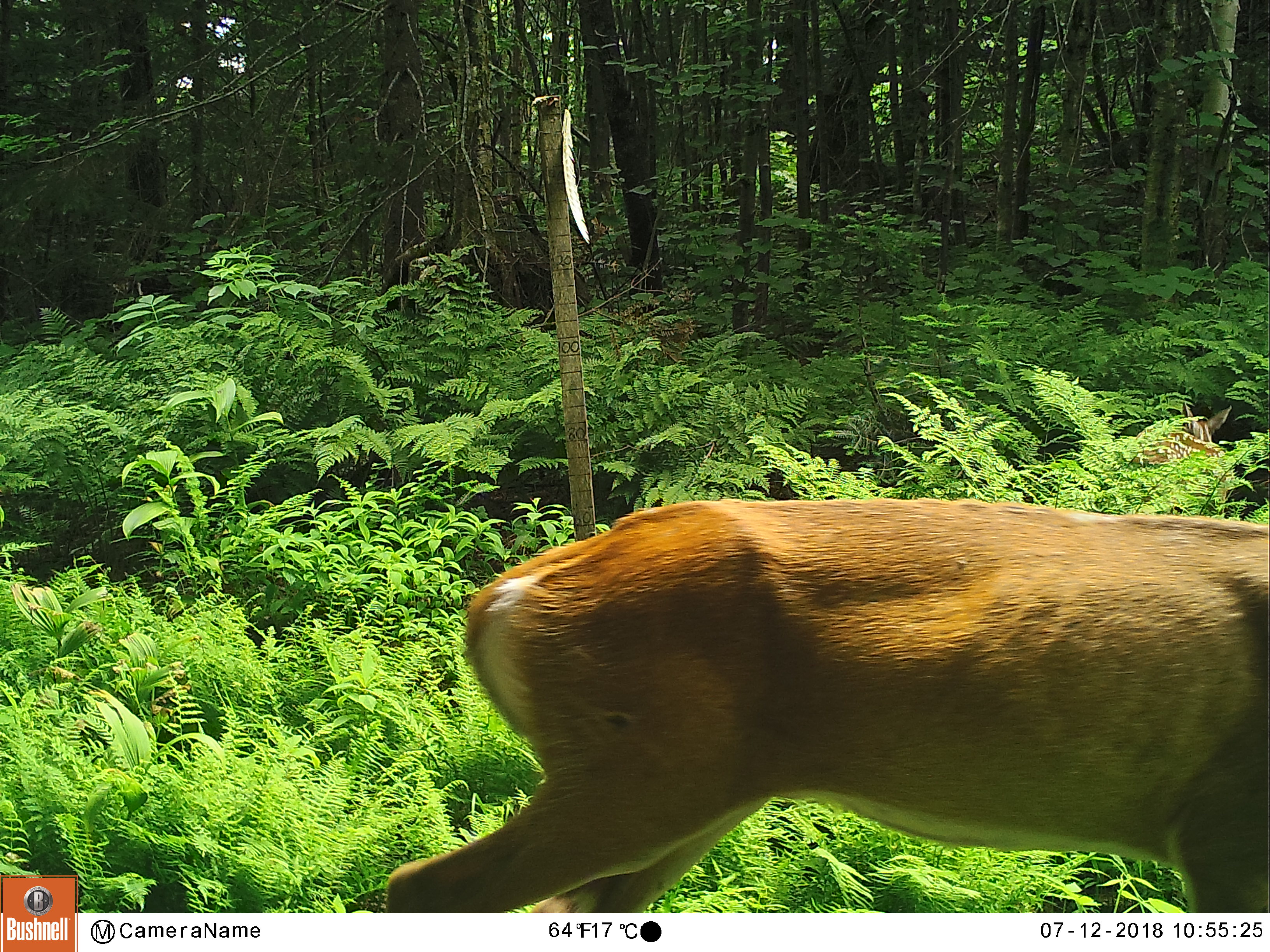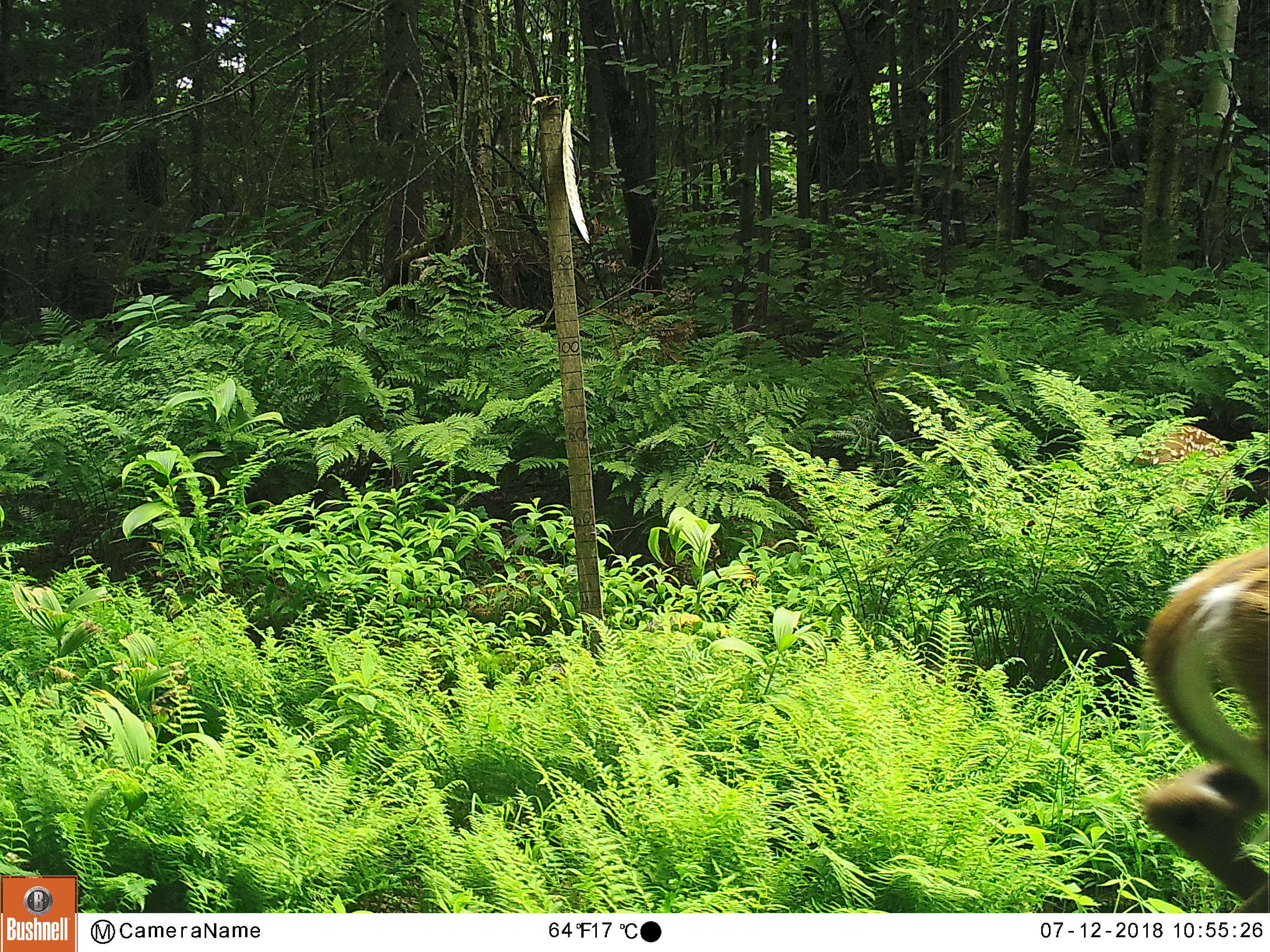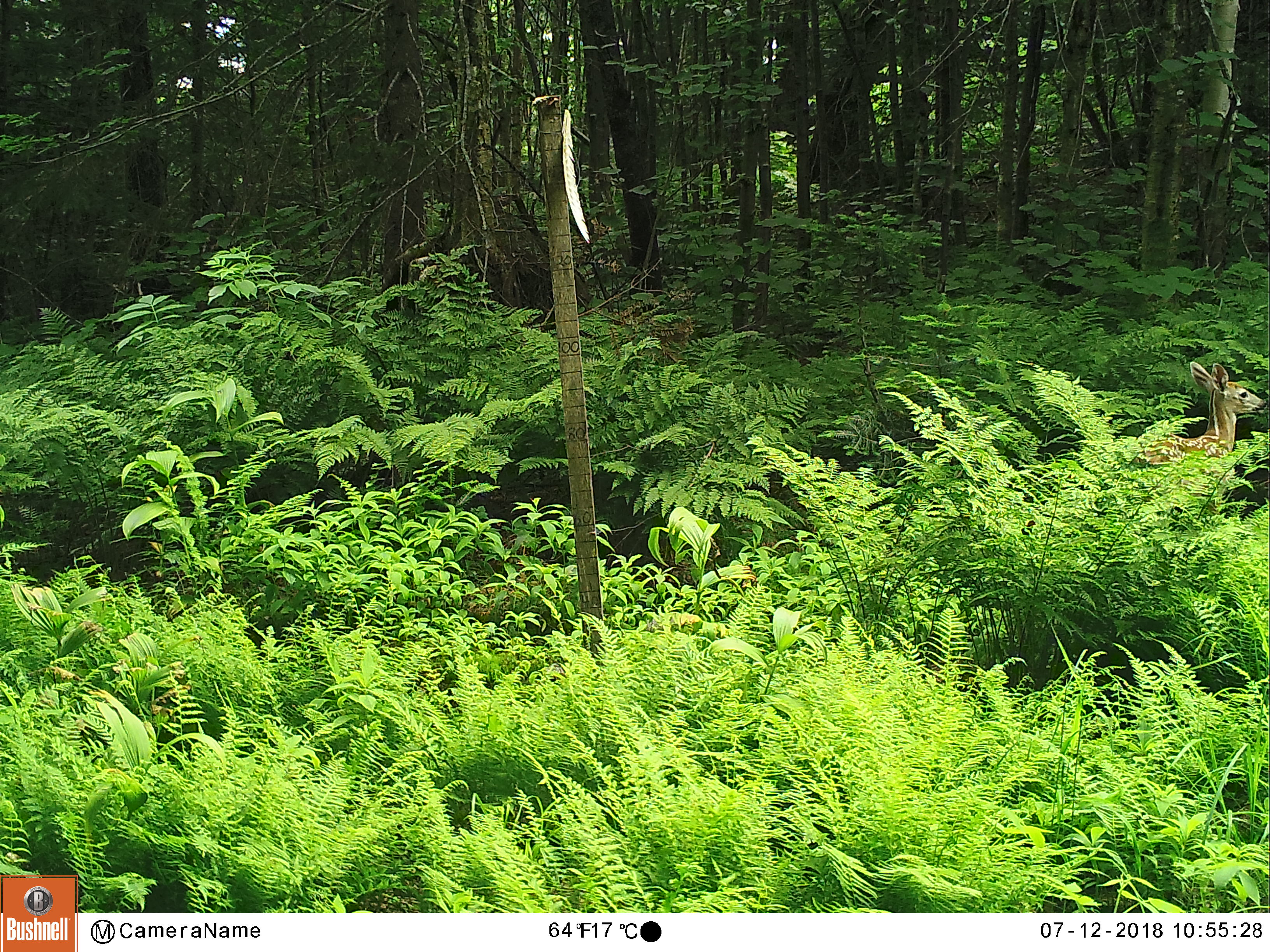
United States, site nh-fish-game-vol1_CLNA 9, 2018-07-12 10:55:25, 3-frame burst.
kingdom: Animalia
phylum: Chordata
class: Mammalia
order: Artiodactyla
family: Cervidae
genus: Odocoileus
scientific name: Odocoileus virginianus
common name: white-tailed deer